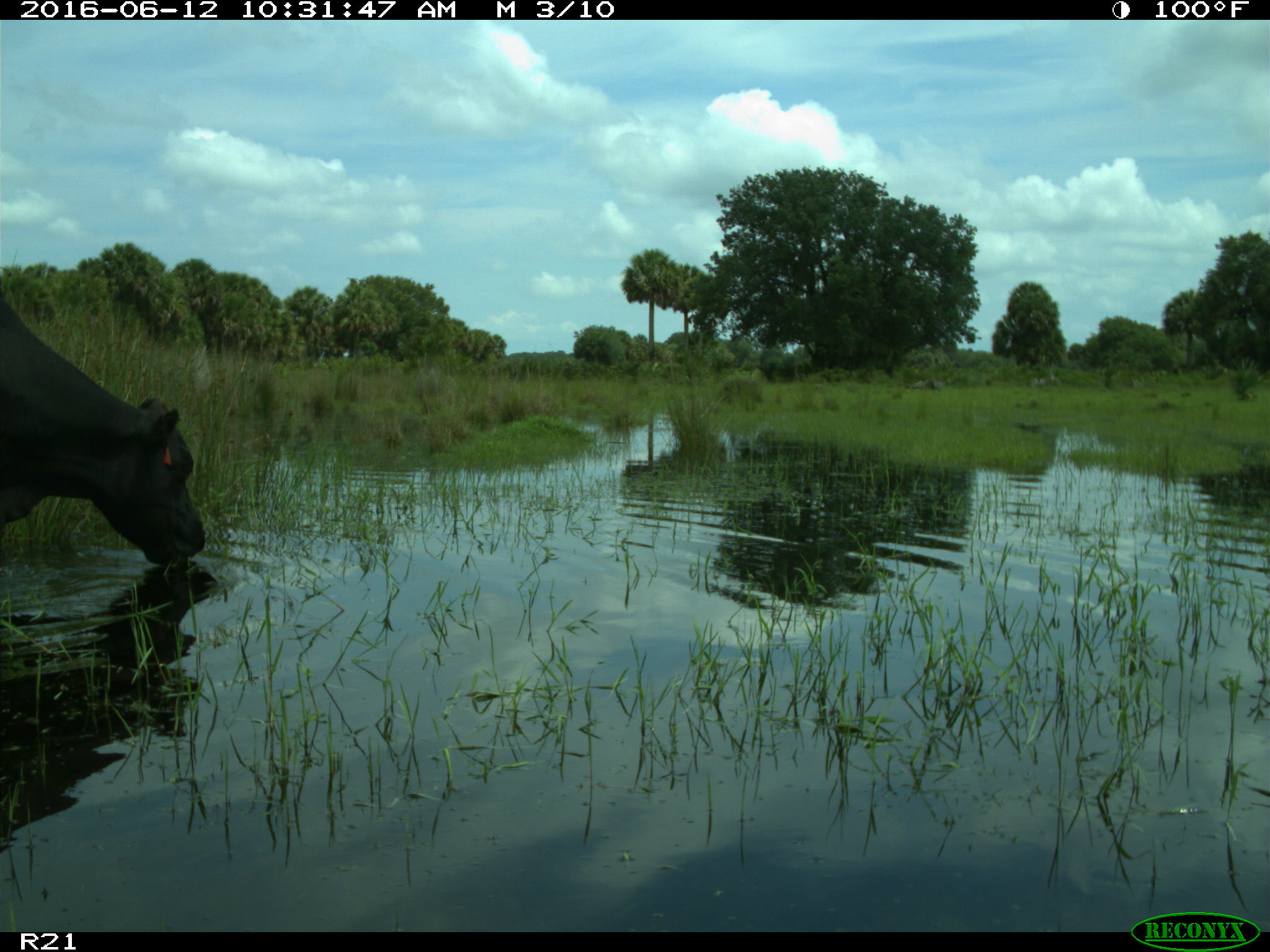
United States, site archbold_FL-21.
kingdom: Animalia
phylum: Chordata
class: Mammalia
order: Artiodactyla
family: Bovidae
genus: Bos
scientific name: Bos taurus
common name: domestic cow